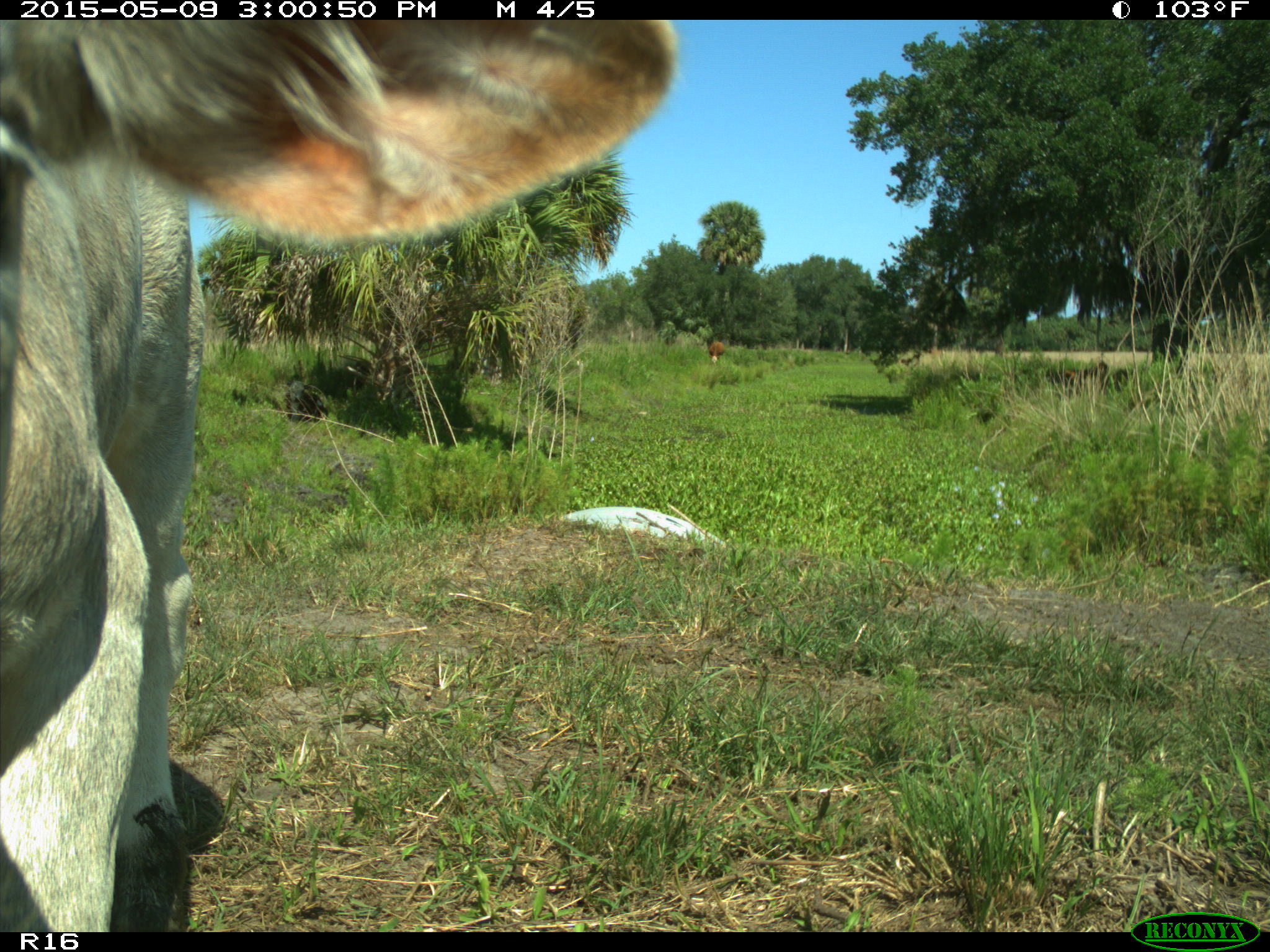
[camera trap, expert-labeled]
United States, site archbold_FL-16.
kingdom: Animalia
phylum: Chordata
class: Mammalia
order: Artiodactyla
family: Bovidae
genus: Bos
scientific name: Bos taurus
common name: domestic cow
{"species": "Bos taurus (domestic cow)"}